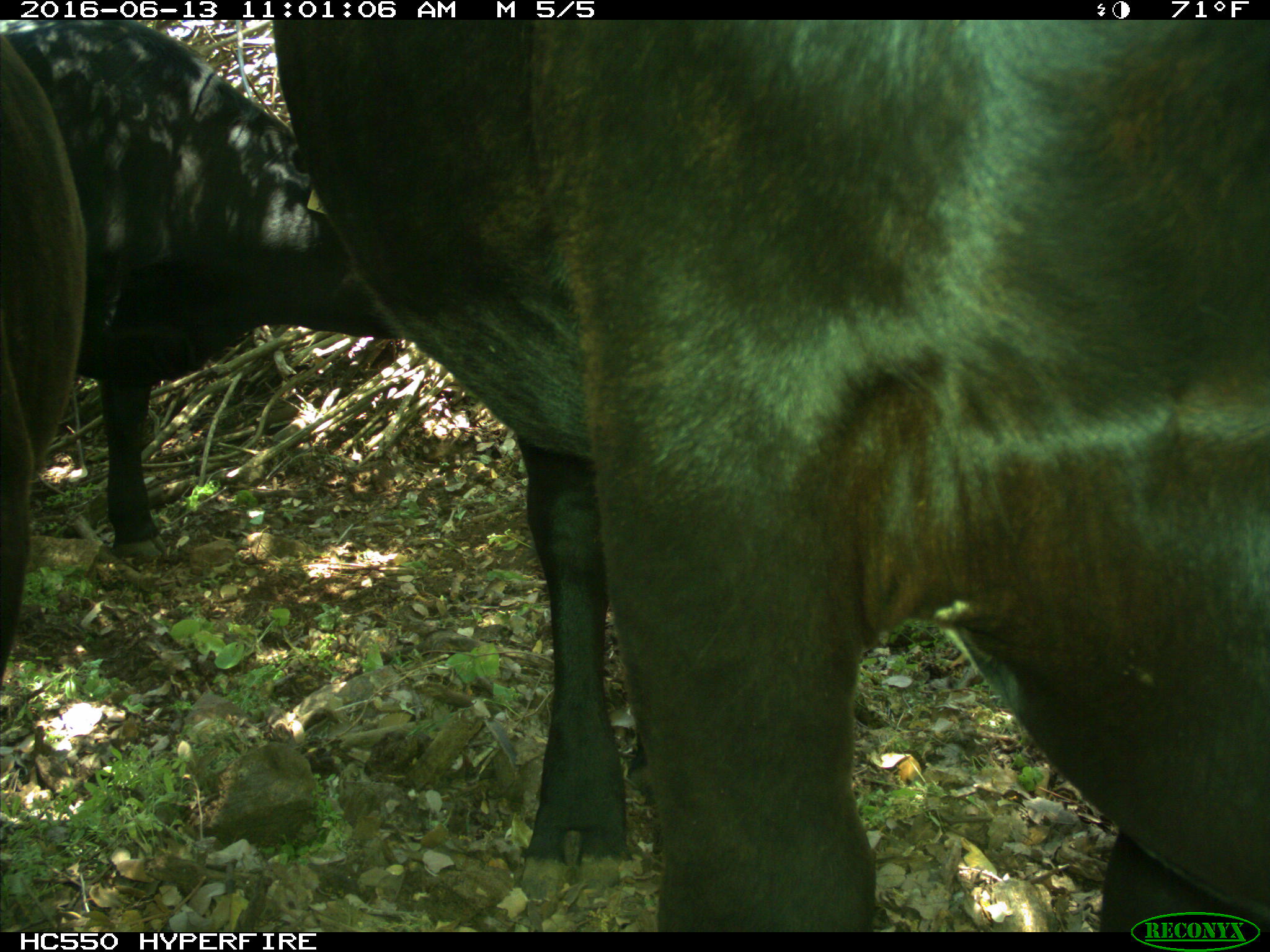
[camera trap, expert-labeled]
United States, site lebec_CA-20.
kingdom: Animalia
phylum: Chordata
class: Mammalia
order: Artiodactyla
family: Bovidae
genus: Bos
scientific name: Bos taurus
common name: domestic cow